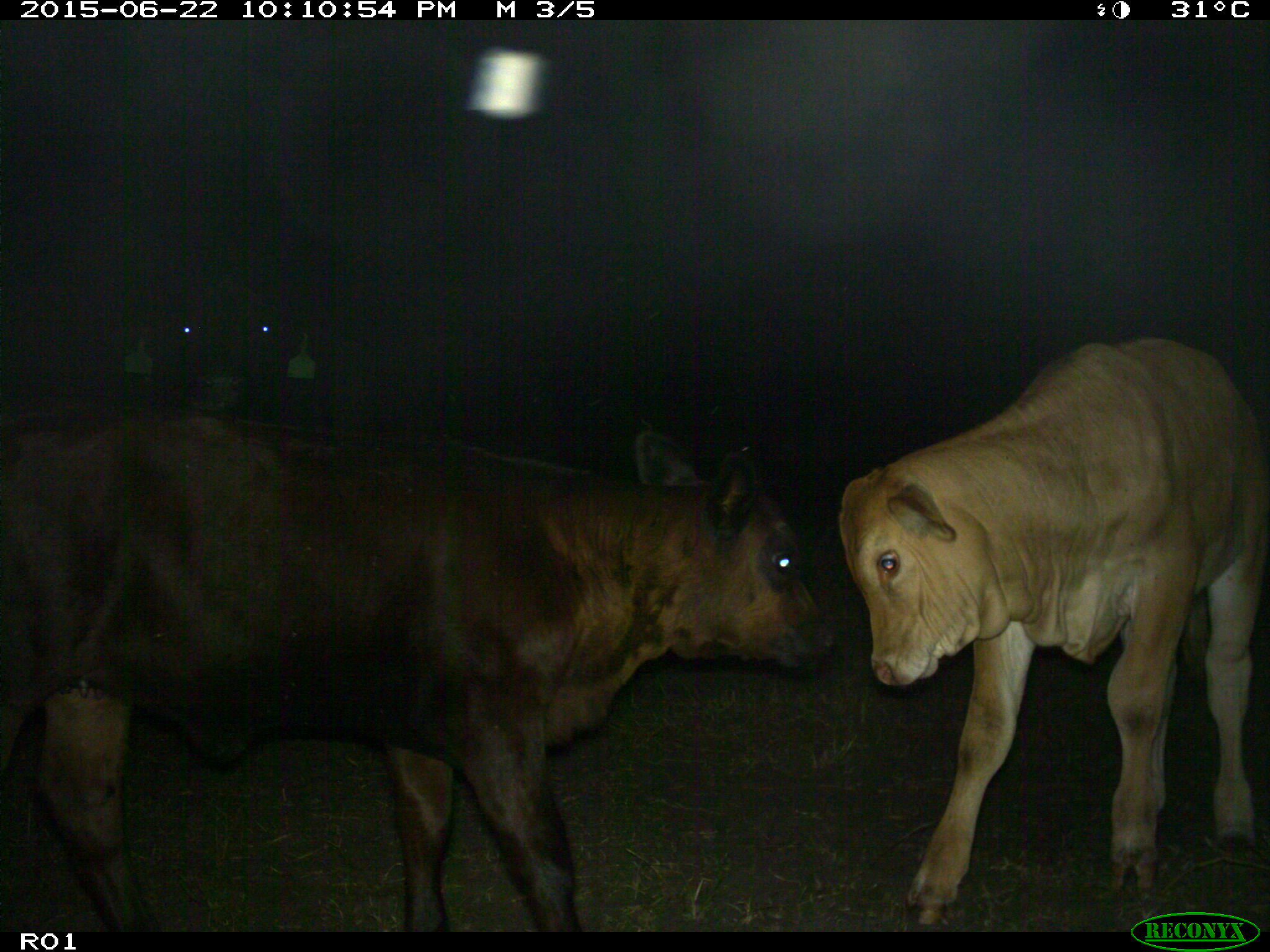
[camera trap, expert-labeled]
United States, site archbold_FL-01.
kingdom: Animalia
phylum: Chordata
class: Mammalia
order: Artiodactyla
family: Bovidae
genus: Bos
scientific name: Bos taurus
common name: domestic cow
Bos taurus (domestic cow).